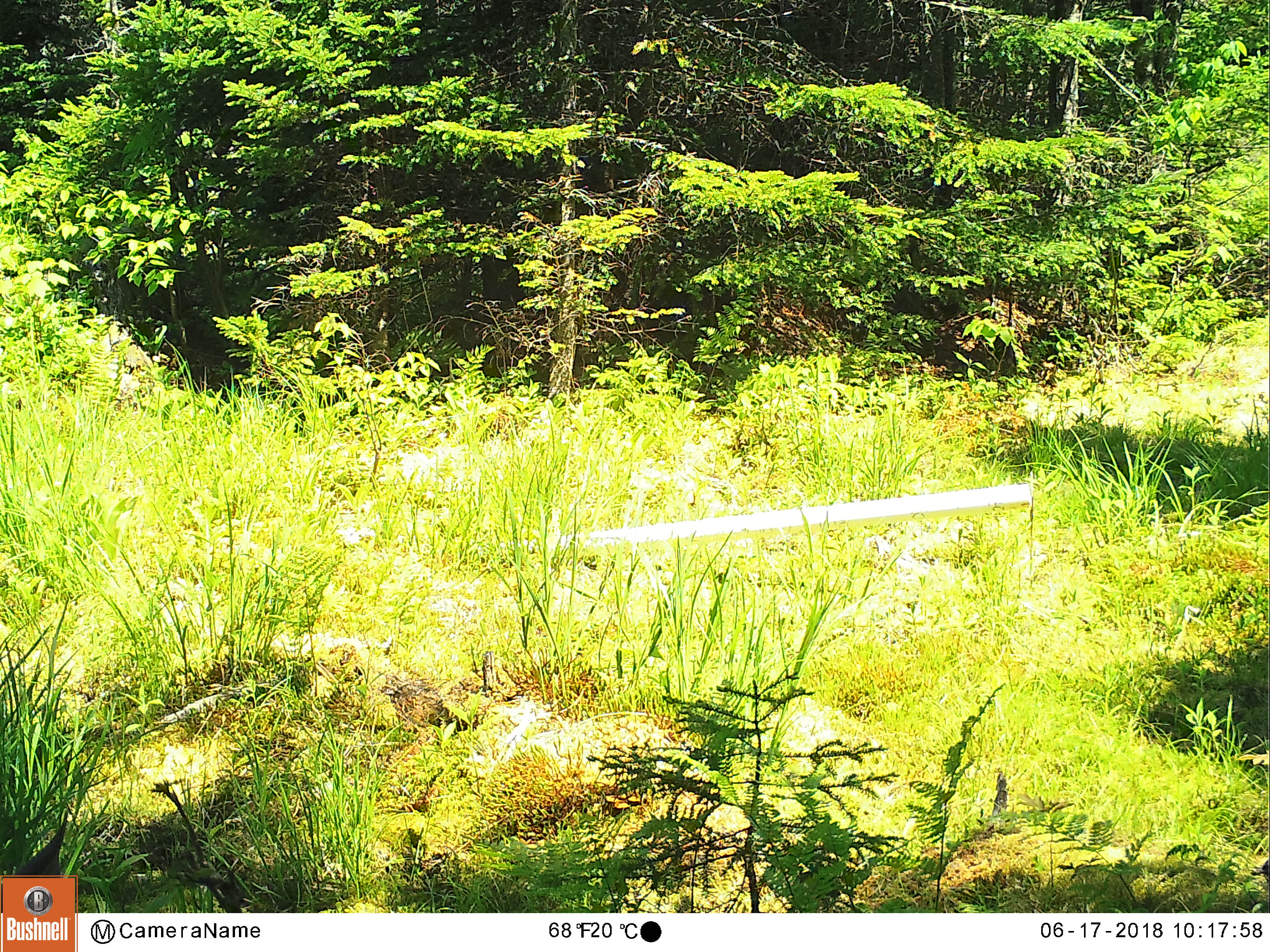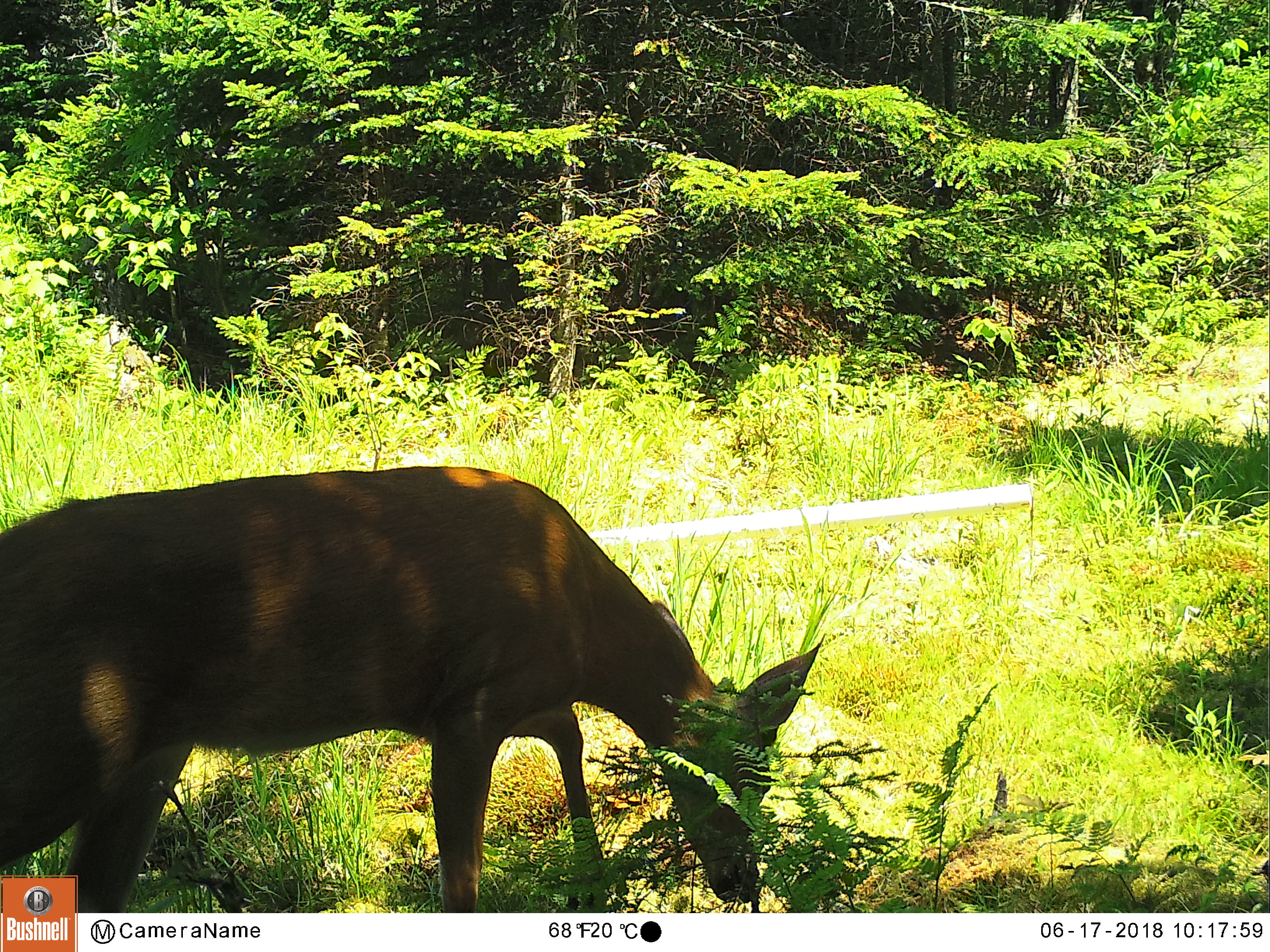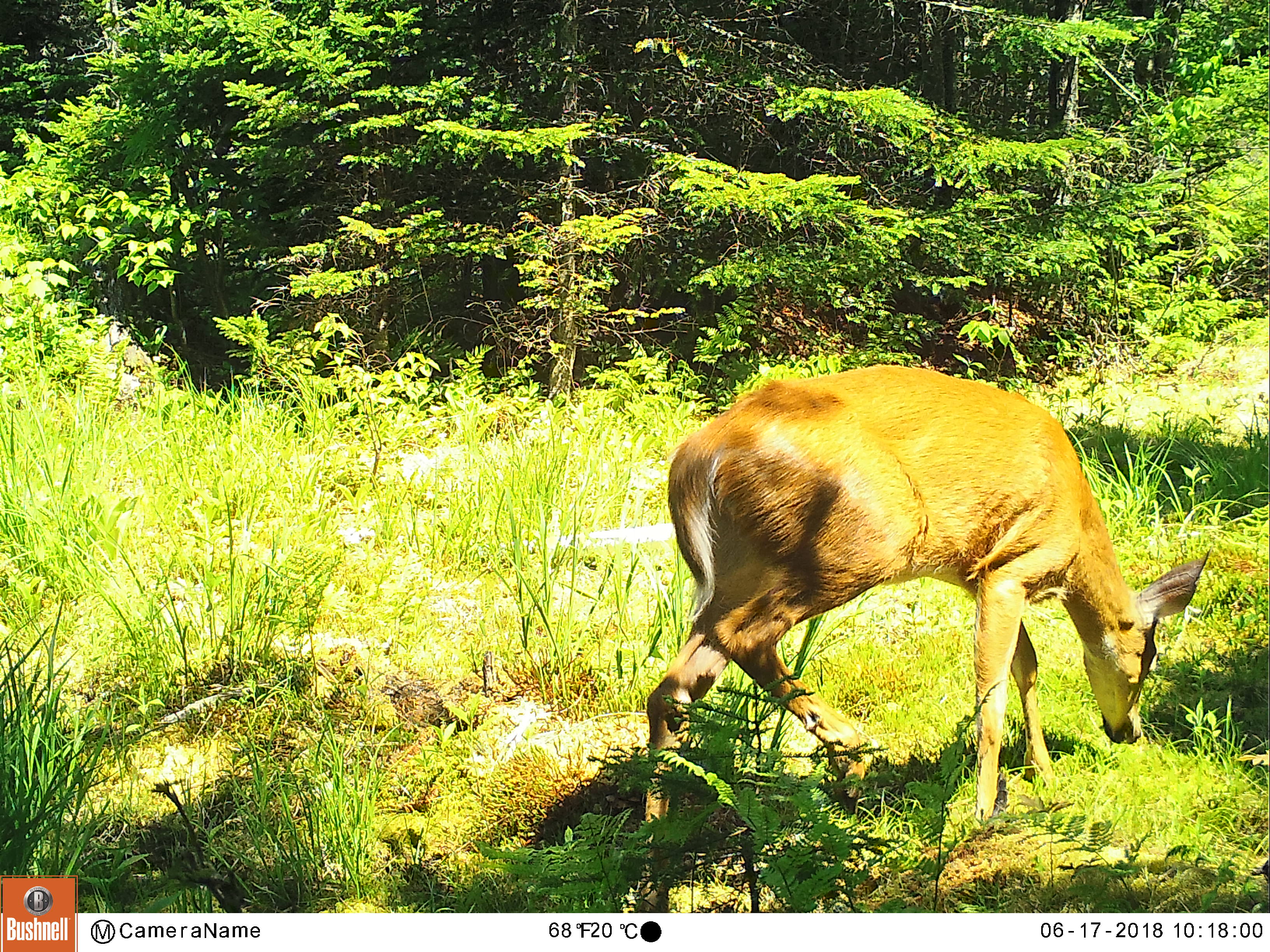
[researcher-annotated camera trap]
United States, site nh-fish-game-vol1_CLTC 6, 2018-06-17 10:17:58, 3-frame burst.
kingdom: Animalia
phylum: Chordata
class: Mammalia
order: Artiodactyla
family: Cervidae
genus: Odocoileus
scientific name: Odocoileus virginianus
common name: white-tailed deer